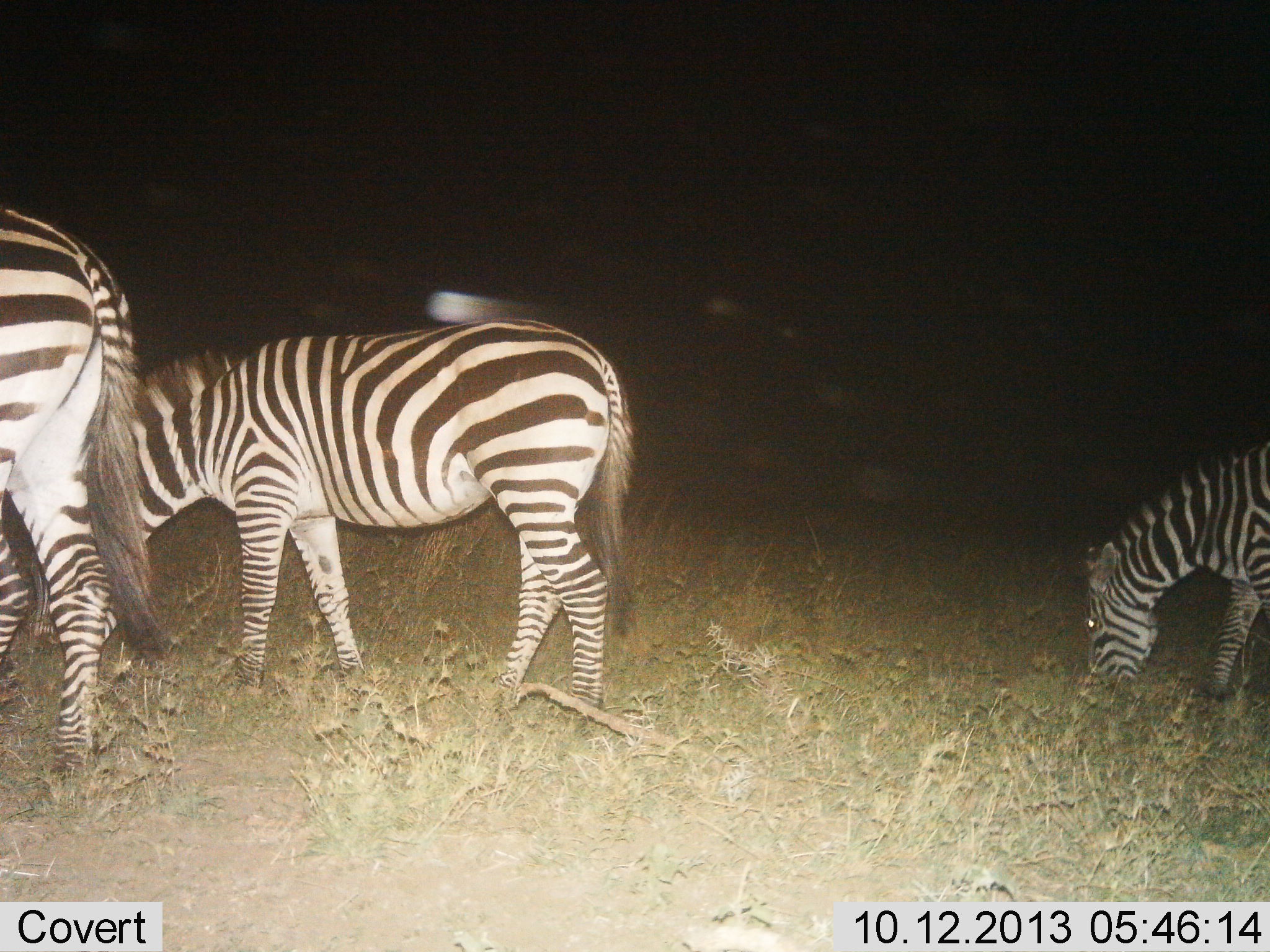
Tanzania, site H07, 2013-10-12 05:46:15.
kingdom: Animalia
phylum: Chordata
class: Mammalia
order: Perissodactyla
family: Equidae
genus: Equus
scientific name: Equus quagga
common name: plains zebra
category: zebra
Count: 3.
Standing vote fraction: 20%.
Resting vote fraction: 0%.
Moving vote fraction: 0%.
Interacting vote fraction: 0%.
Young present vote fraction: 0%.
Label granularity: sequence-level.